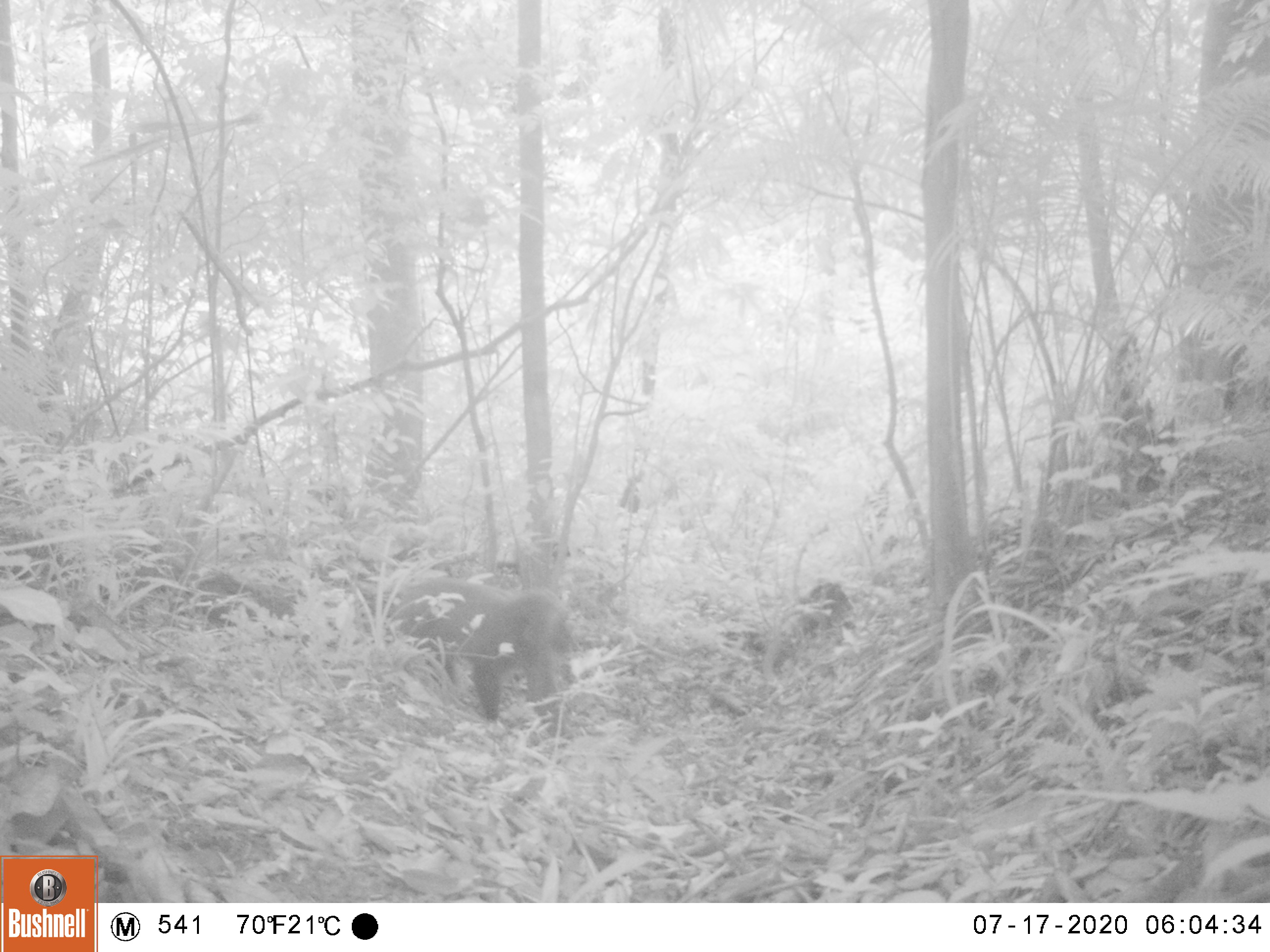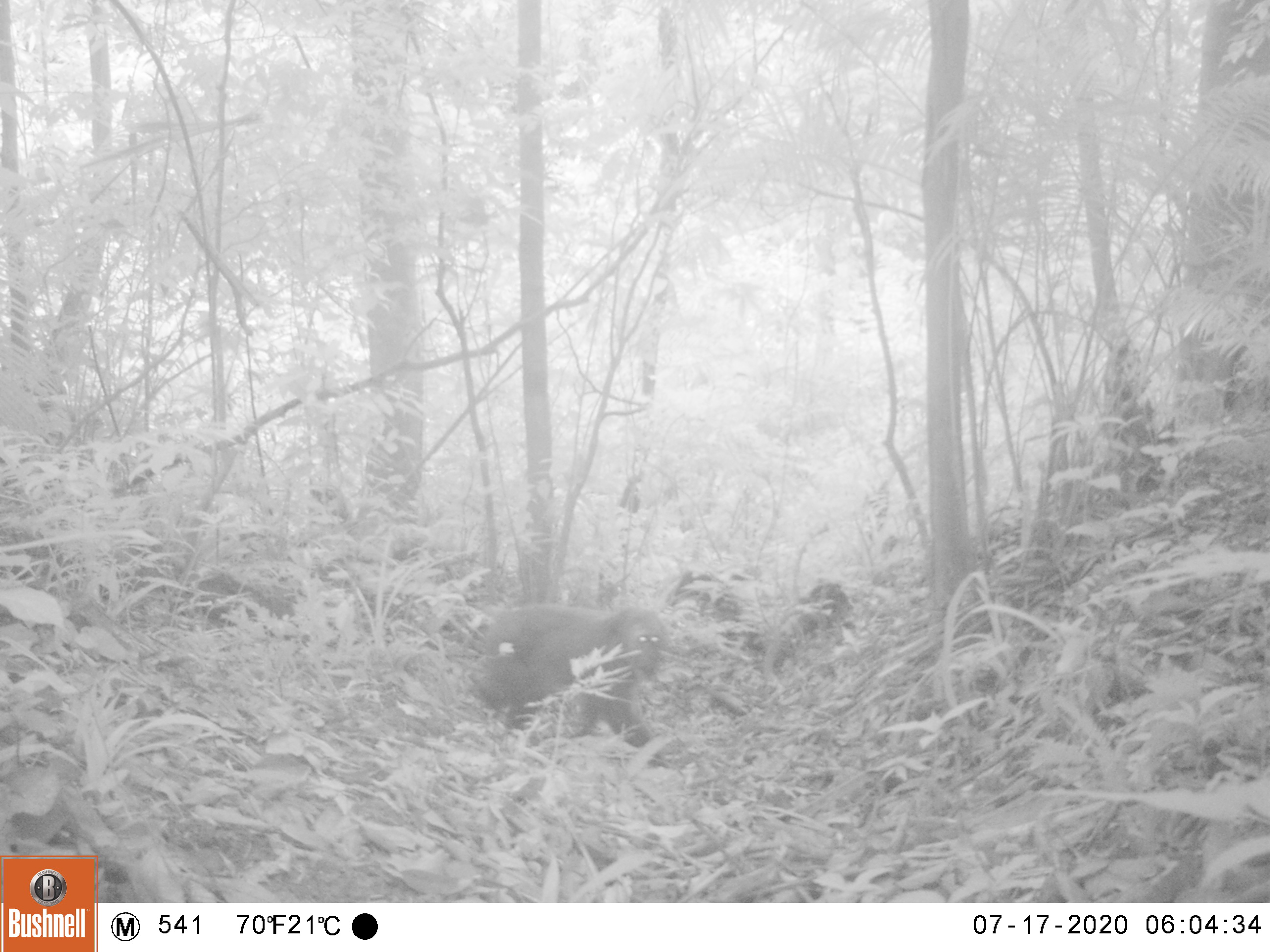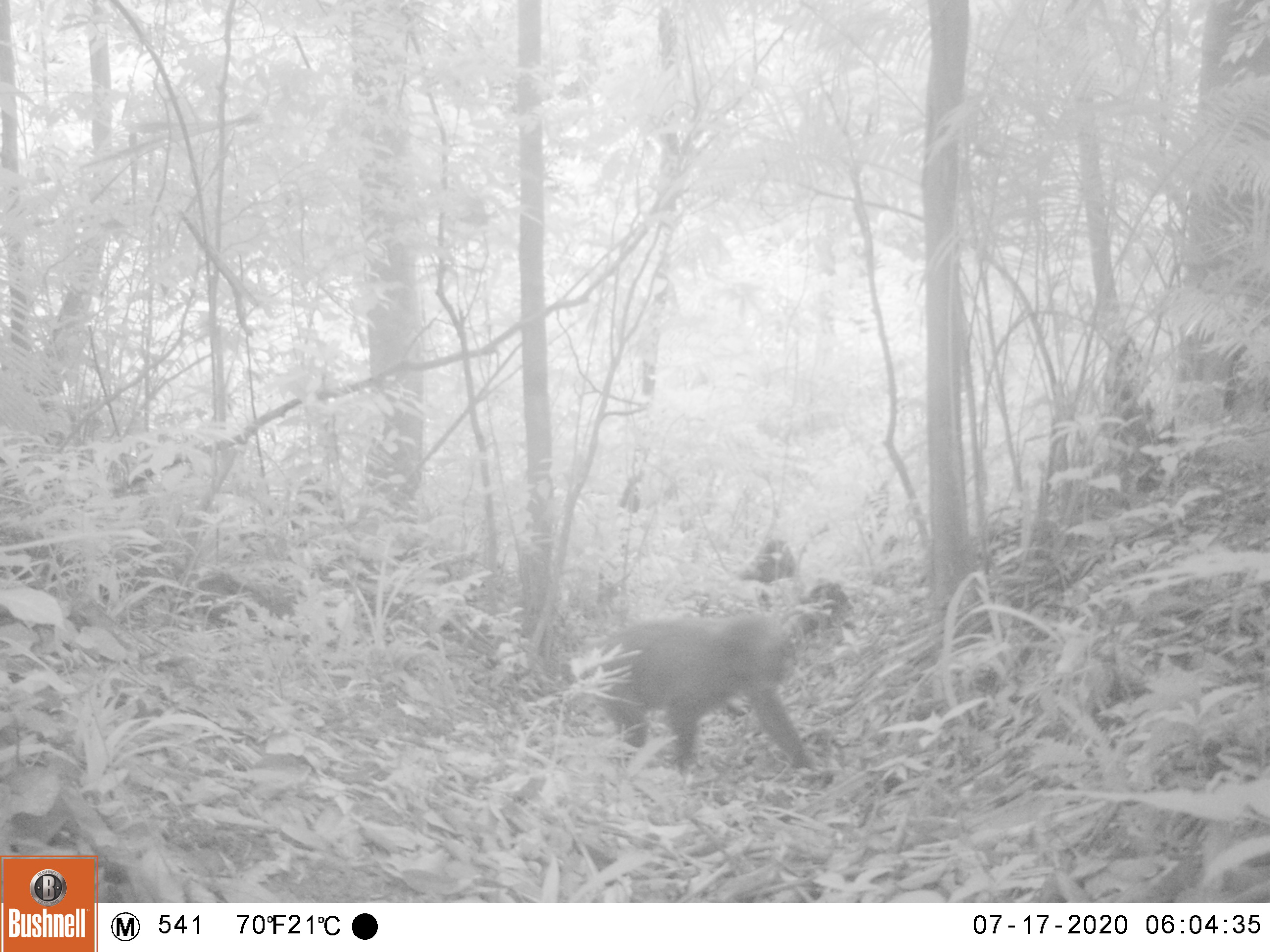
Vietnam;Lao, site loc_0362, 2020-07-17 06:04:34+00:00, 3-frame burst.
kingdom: Animalia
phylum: Chordata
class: Mammalia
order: Primates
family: Cercopithecidae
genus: Macaca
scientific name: Macaca arctoides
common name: stump-tailed macaque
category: stump tailed macaque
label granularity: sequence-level